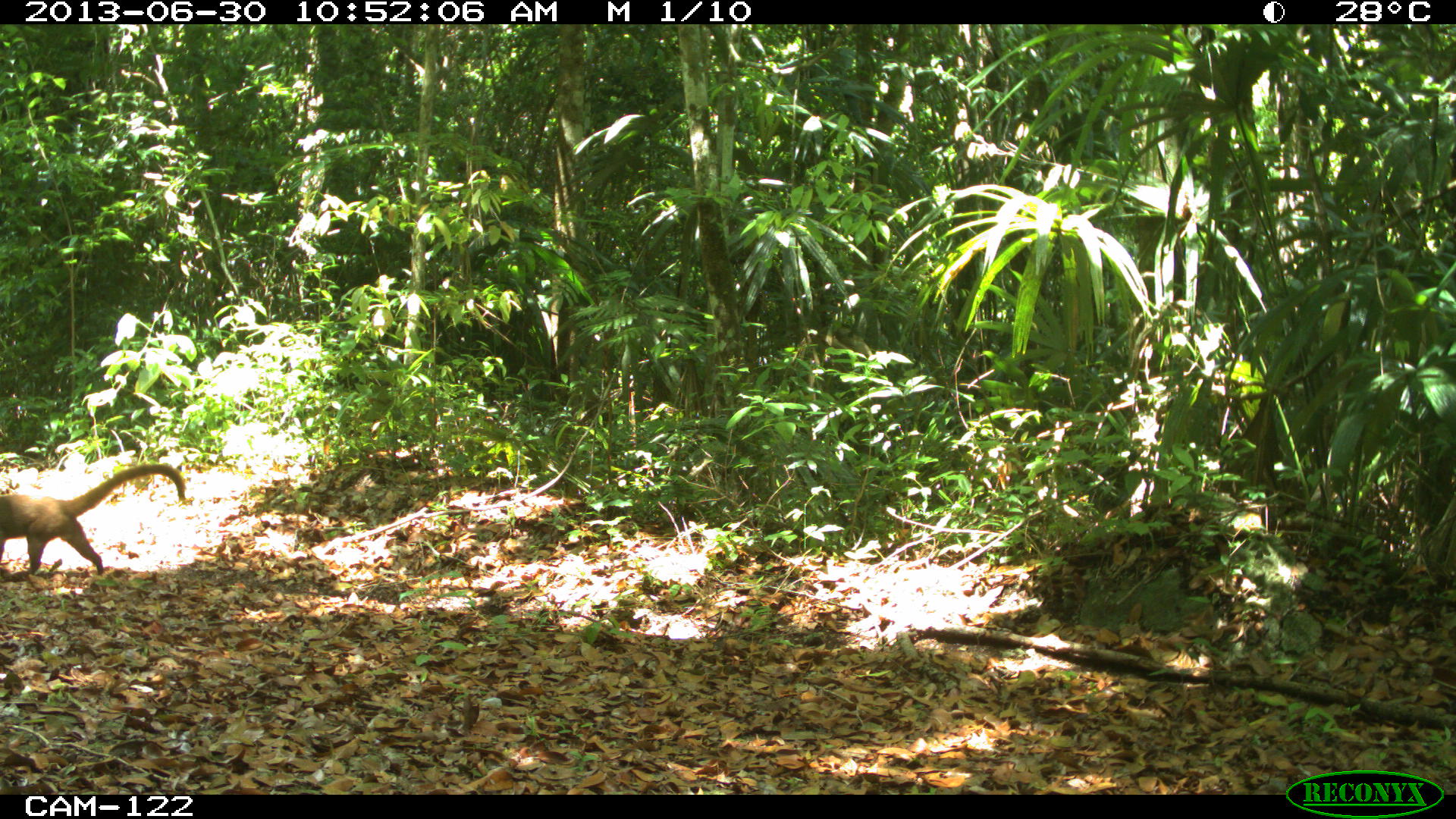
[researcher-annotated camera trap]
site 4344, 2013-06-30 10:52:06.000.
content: unidentified animal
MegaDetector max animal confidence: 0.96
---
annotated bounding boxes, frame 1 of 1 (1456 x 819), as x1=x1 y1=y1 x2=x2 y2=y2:
unknown: x1=0 y1=463 x2=185 y2=580